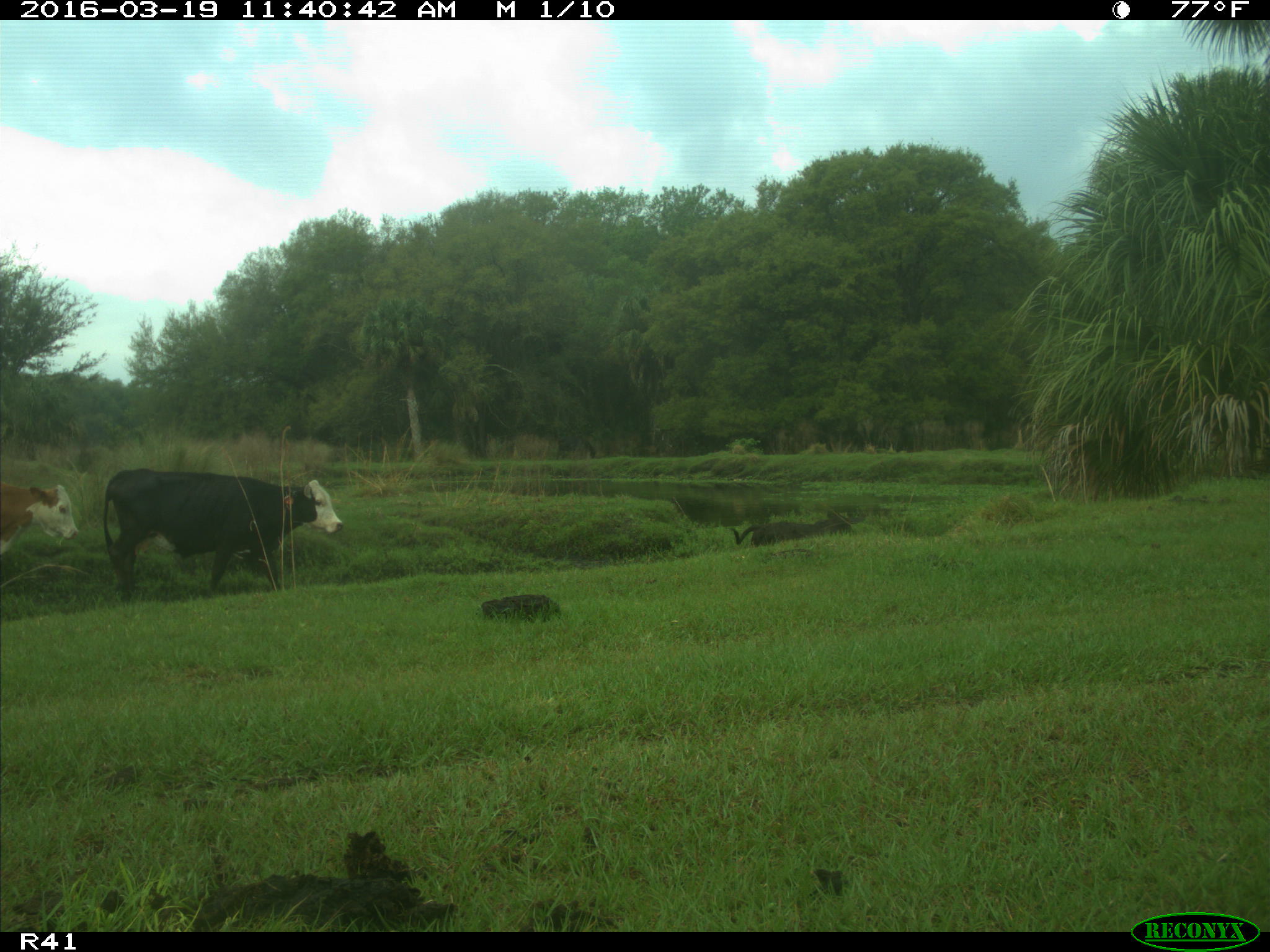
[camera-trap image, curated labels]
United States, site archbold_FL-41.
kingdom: Animalia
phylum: Chordata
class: Mammalia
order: Artiodactyla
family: Bovidae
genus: Bos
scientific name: Bos taurus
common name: domestic cow